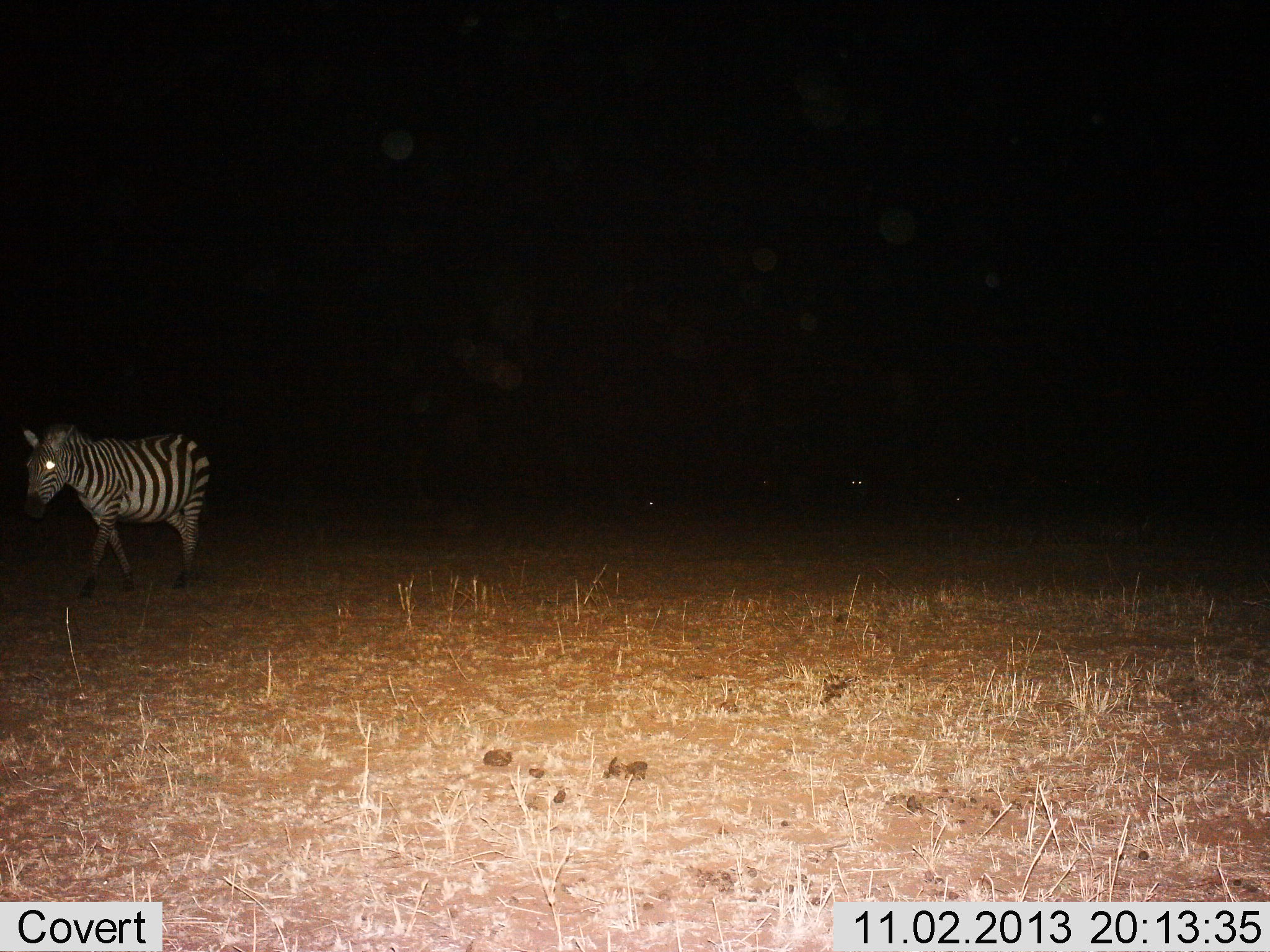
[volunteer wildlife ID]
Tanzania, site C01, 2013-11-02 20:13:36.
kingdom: Animalia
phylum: Chordata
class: Mammalia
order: Perissodactyla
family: Equidae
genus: Equus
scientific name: Equus quagga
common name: plains zebra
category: zebra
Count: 1.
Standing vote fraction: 50%.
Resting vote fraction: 0%.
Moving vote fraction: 60%.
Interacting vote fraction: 0%.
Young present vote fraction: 0%.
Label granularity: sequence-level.